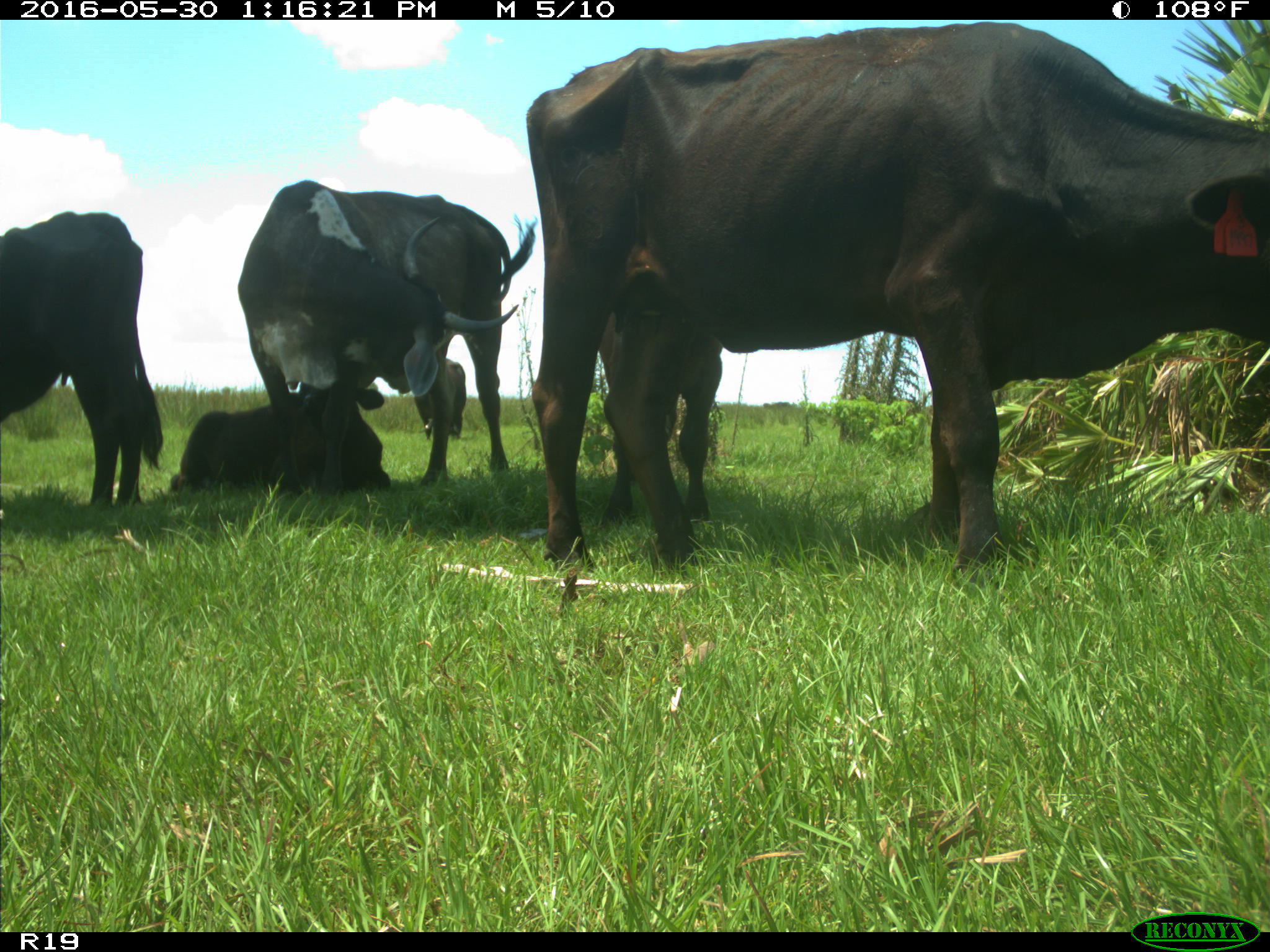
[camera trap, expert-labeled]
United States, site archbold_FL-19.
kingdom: Animalia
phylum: Chordata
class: Mammalia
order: Artiodactyla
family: Bovidae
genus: Bos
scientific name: Bos taurus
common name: domestic cow